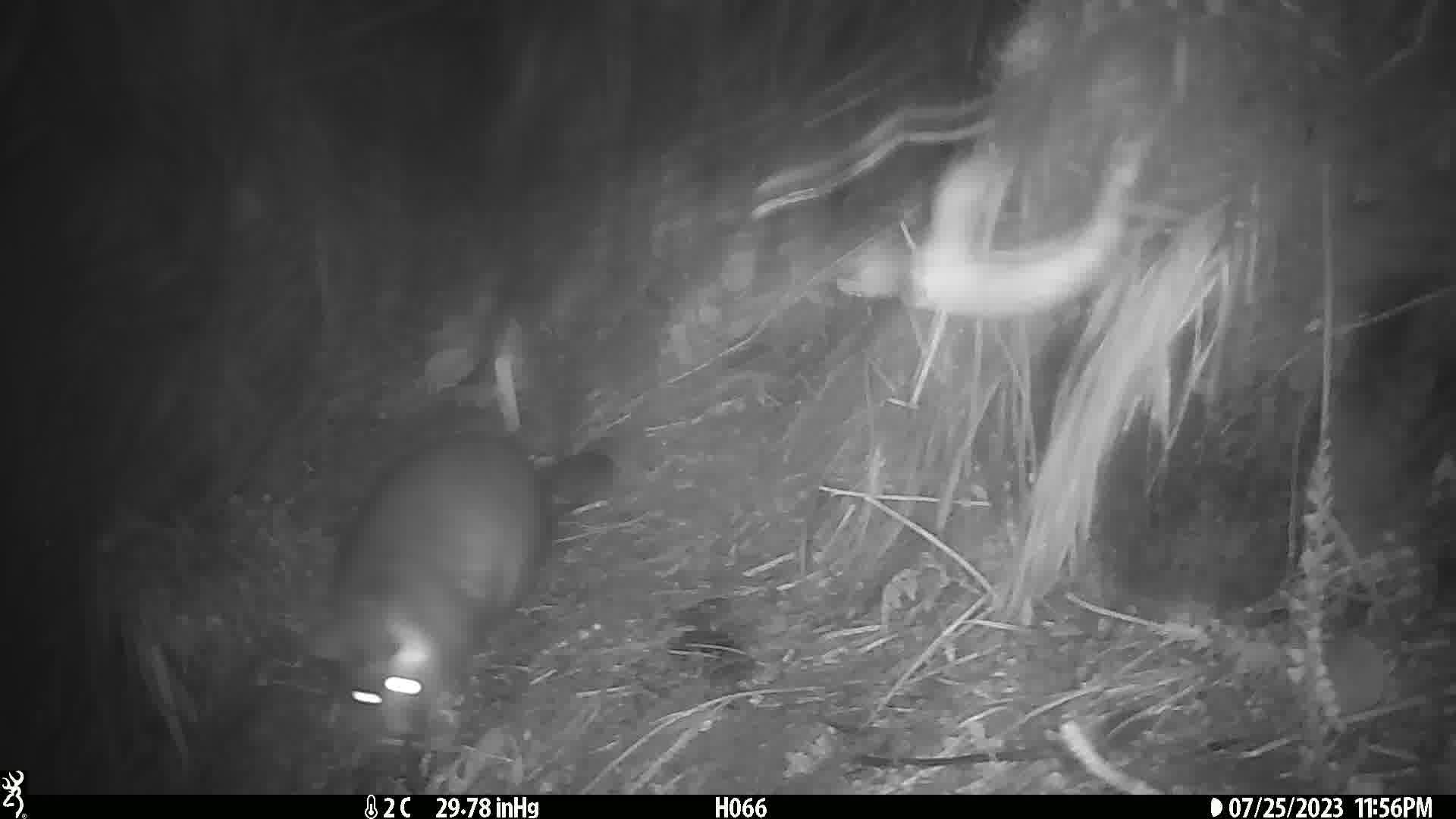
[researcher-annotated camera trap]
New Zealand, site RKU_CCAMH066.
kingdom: Animalia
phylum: Chordata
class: Mammalia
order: Diprotodontia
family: Phalangeridae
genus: Trichosurus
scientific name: Trichosurus vulpecula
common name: common brushtail possum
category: possum